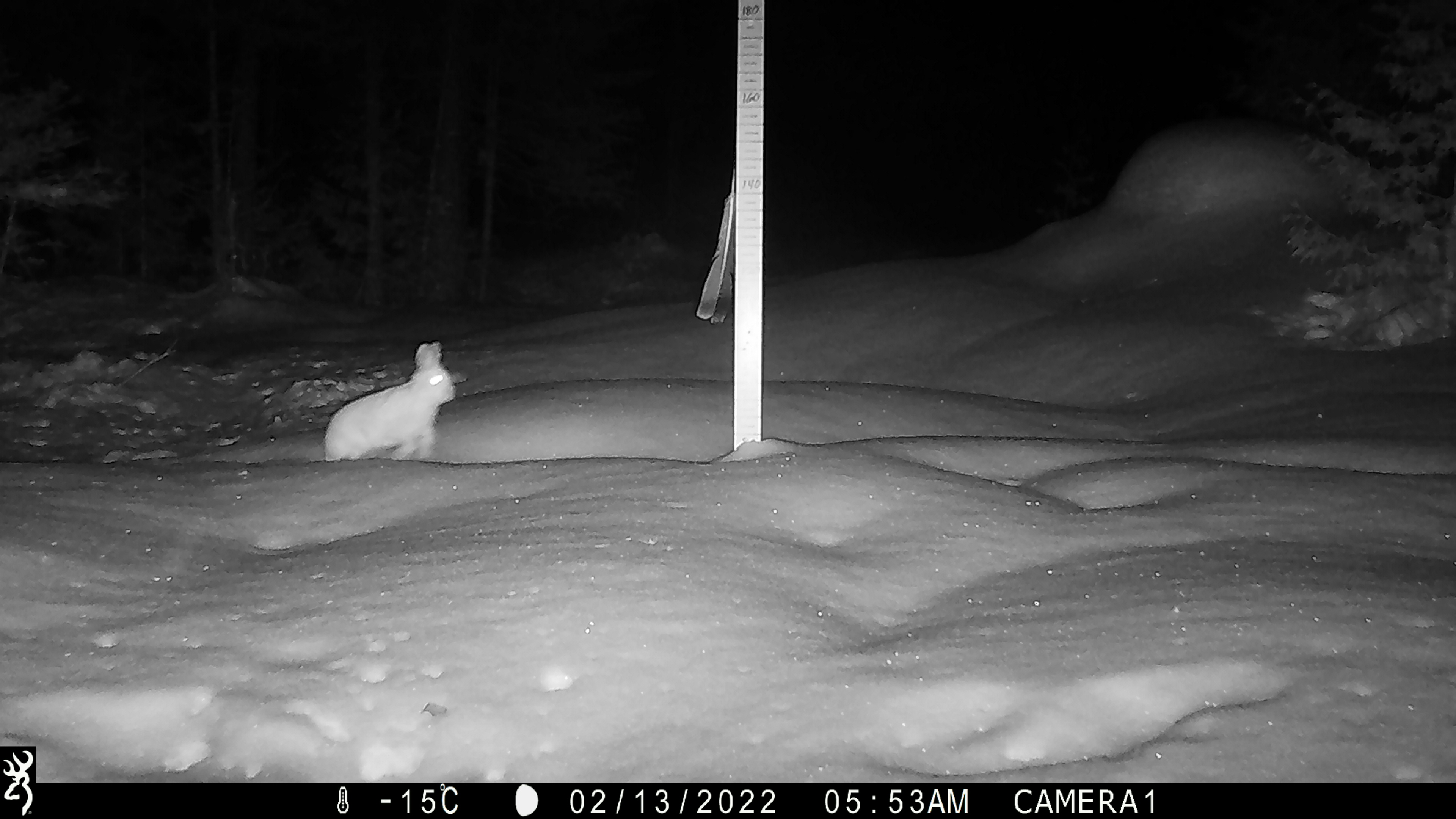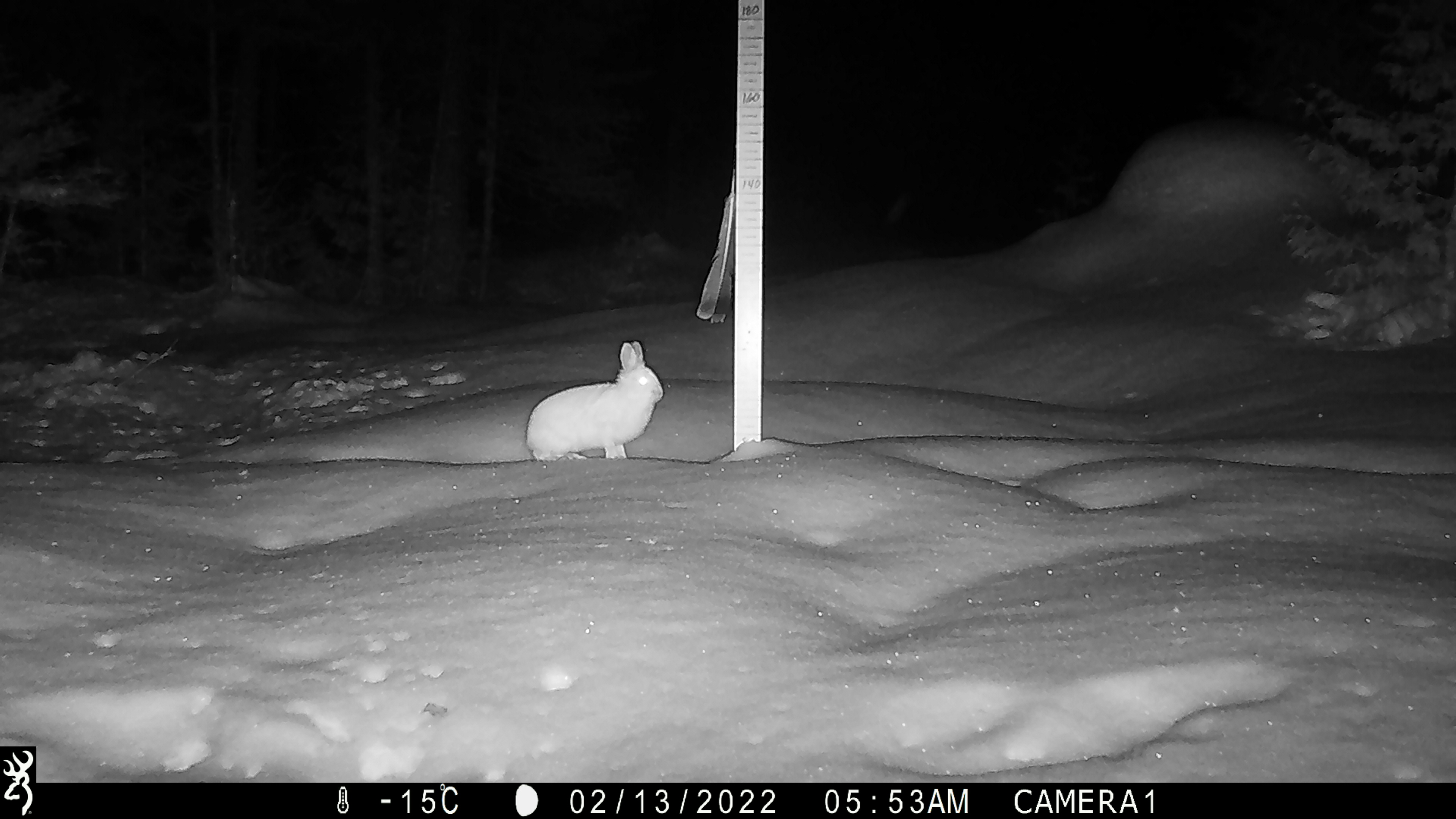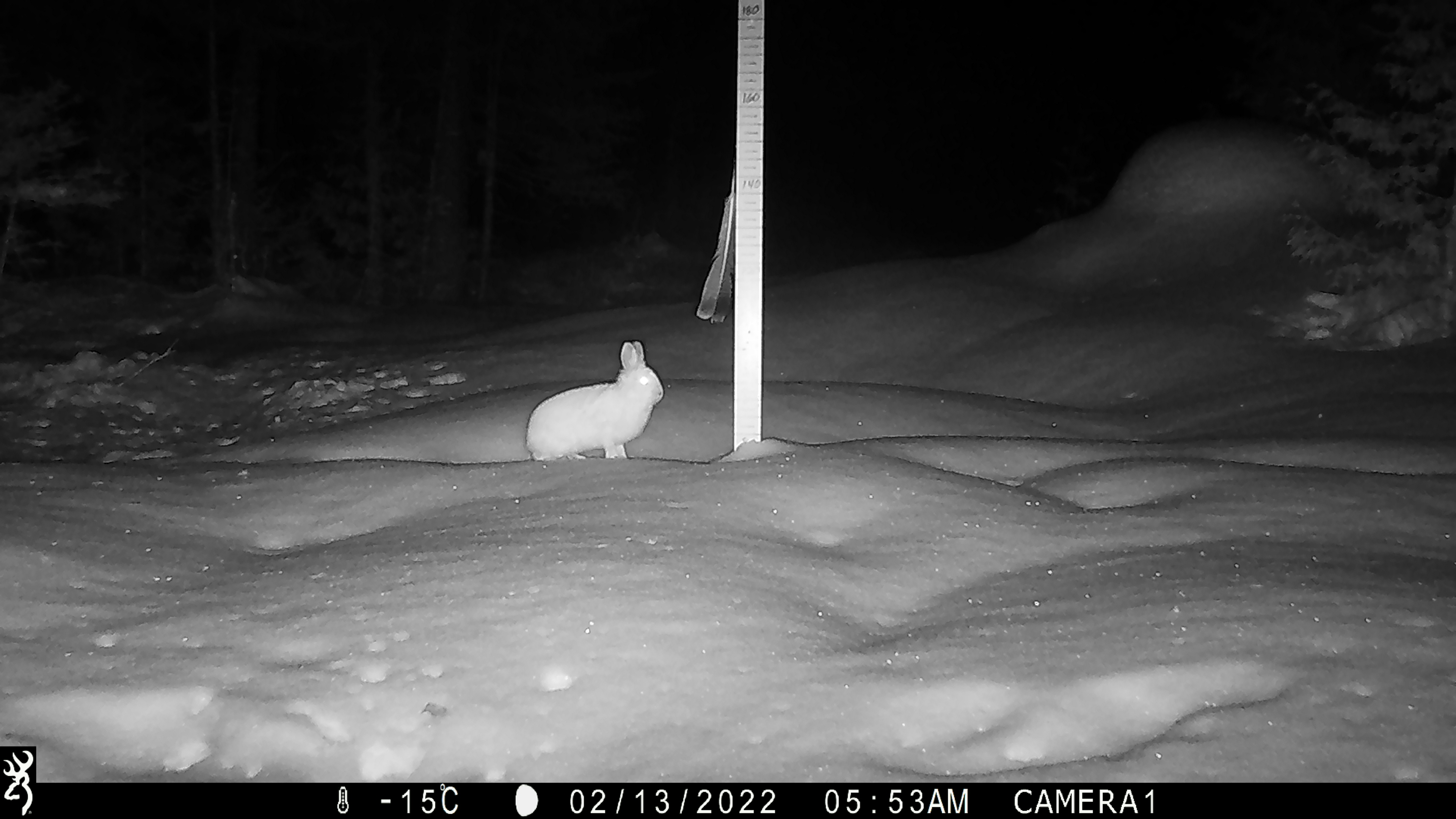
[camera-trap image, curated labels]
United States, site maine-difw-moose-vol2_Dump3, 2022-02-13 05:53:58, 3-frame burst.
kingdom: Animalia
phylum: Chordata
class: Mammalia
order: Lagomorpha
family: Leporidae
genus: Lepus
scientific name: Lepus americanus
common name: snowshoe hare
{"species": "snowshoe hare (Lepus americanus)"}